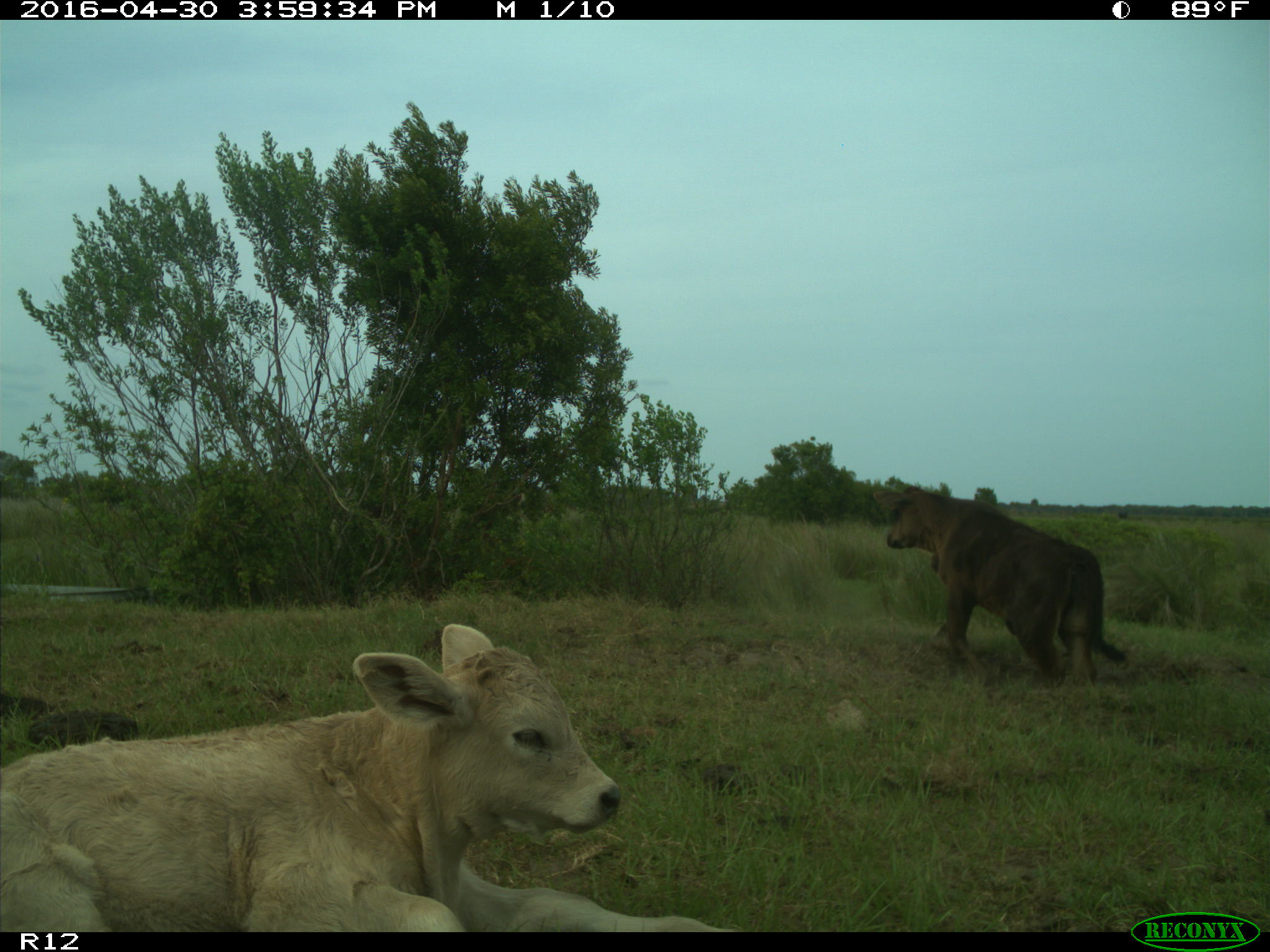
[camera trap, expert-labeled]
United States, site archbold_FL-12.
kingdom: Animalia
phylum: Chordata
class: Mammalia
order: Artiodactyla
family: Bovidae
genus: Bos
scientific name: Bos taurus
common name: domestic cow